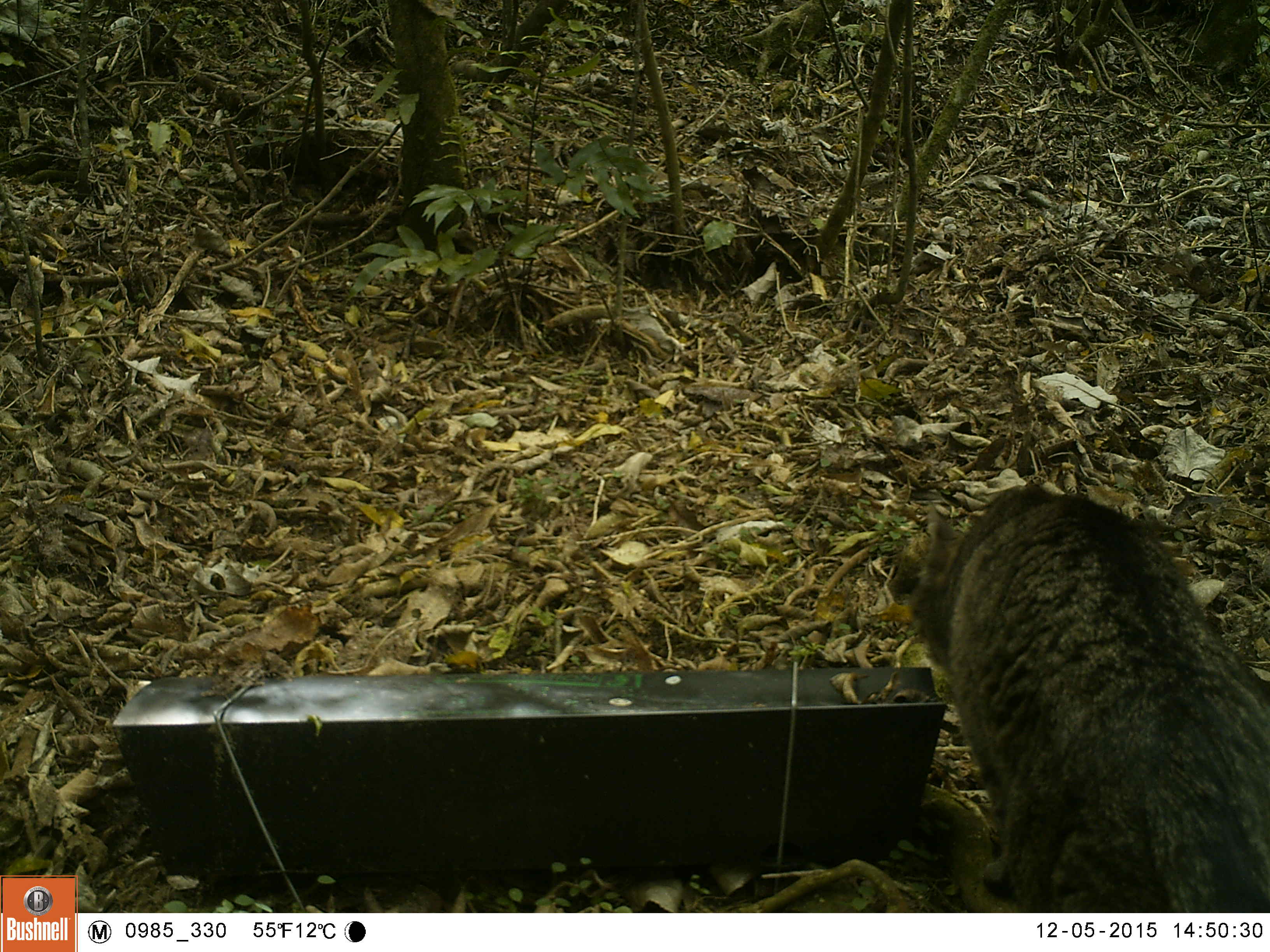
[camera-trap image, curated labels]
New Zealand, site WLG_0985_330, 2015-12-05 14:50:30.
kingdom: Animalia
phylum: Chordata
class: Mammalia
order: Carnivora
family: Felidae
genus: Felis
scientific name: Felis catus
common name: domestic cat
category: cat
Cat (domestic cat) (Felis catus).